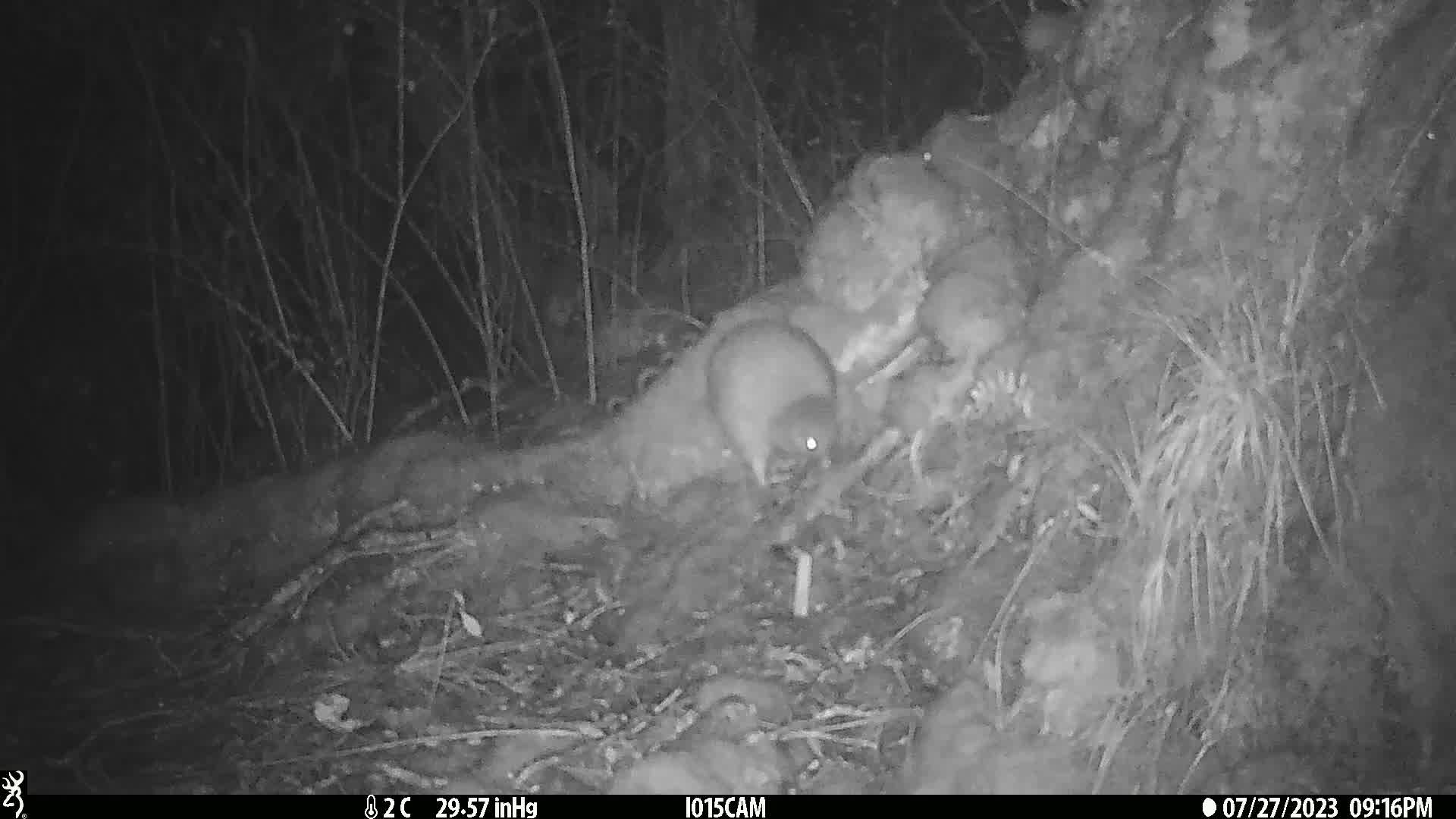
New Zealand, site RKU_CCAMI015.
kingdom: Animalia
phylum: Chordata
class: Aves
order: Apterygiformes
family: Apterygidae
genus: Apteryx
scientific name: Apteryx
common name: kiwi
Kiwi (Apteryx).